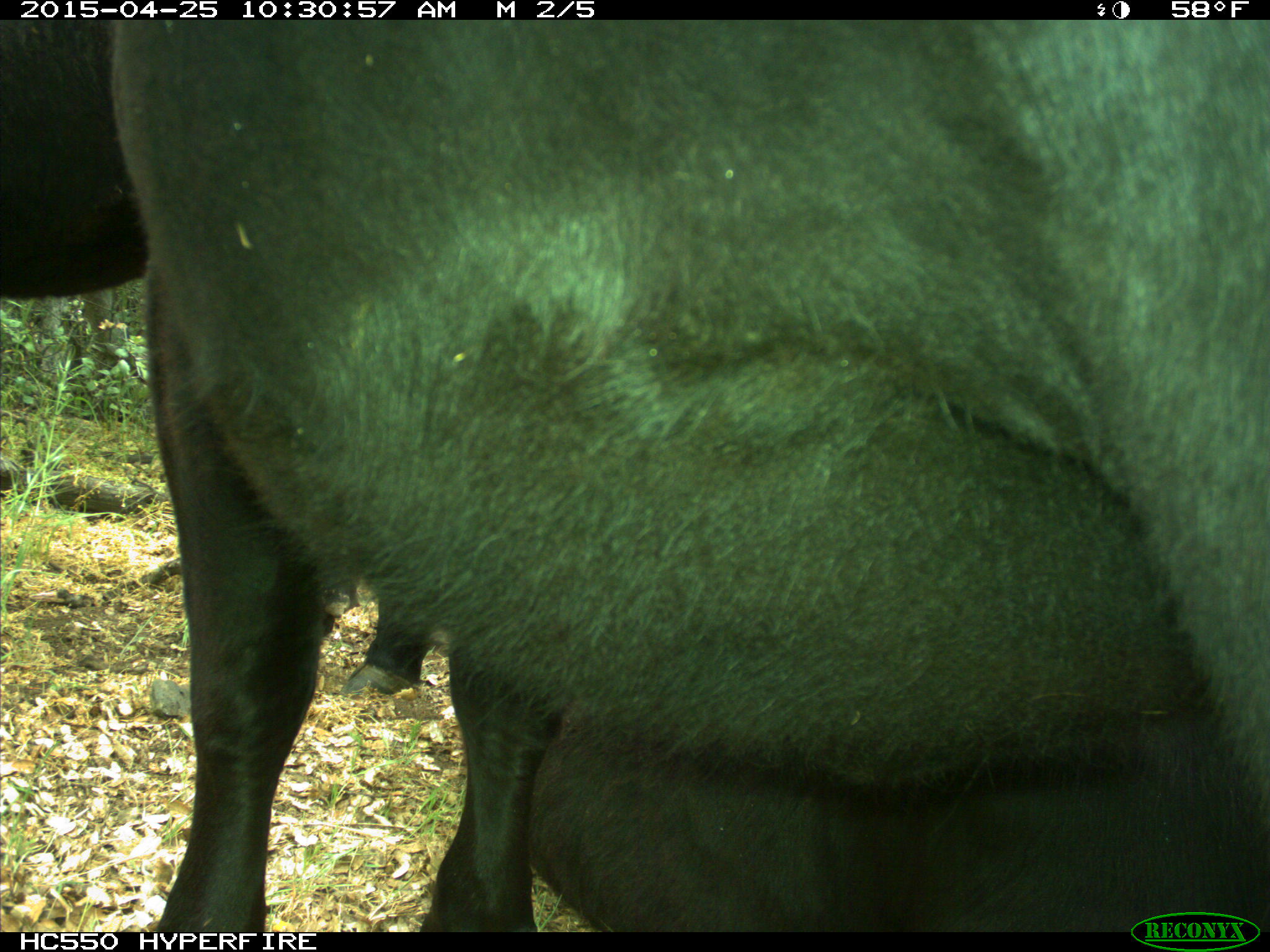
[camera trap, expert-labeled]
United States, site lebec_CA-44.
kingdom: Animalia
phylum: Chordata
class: Mammalia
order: Artiodactyla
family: Suidae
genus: Sus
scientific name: Sus scrofa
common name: wild boar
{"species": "Sus scrofa (wild boar)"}